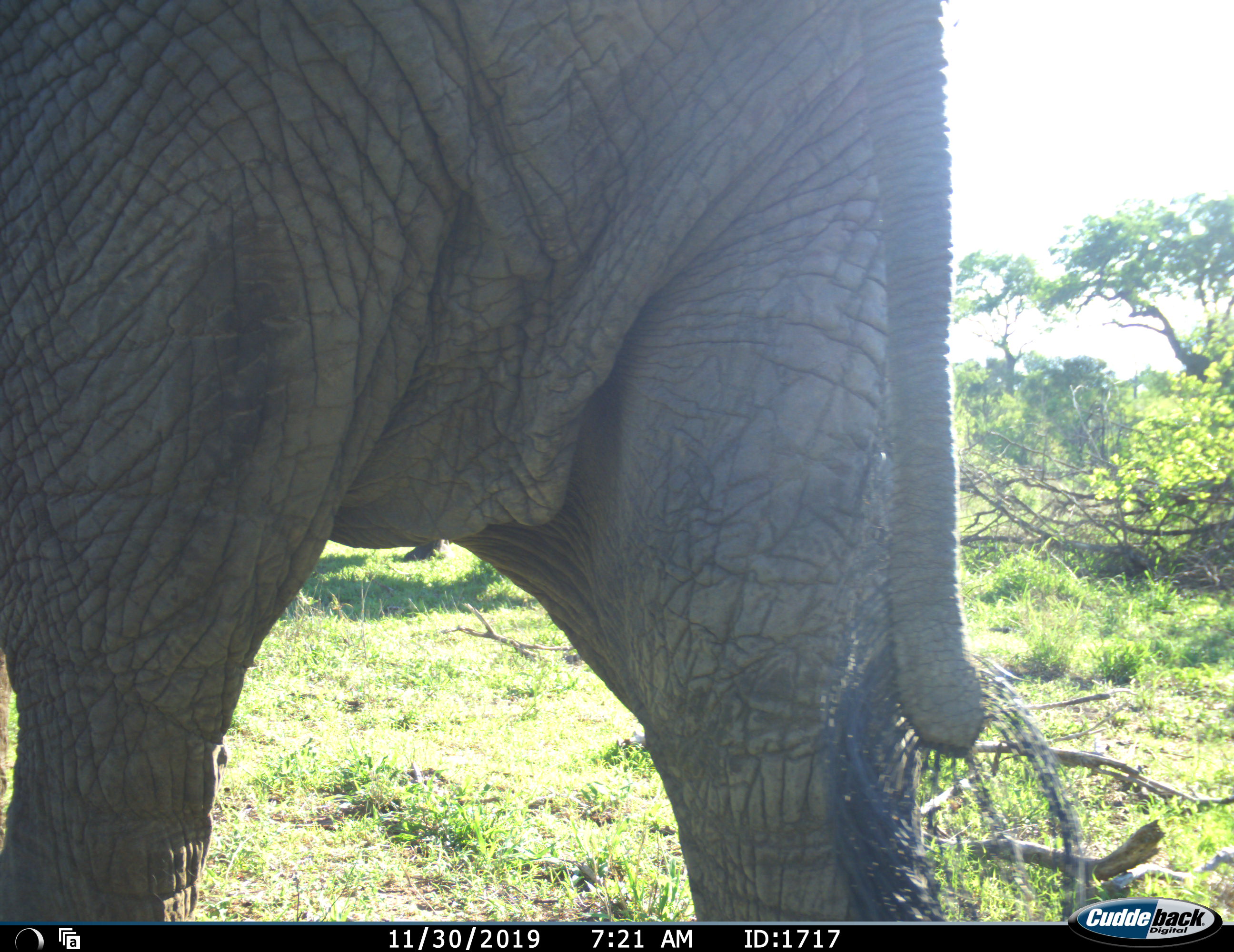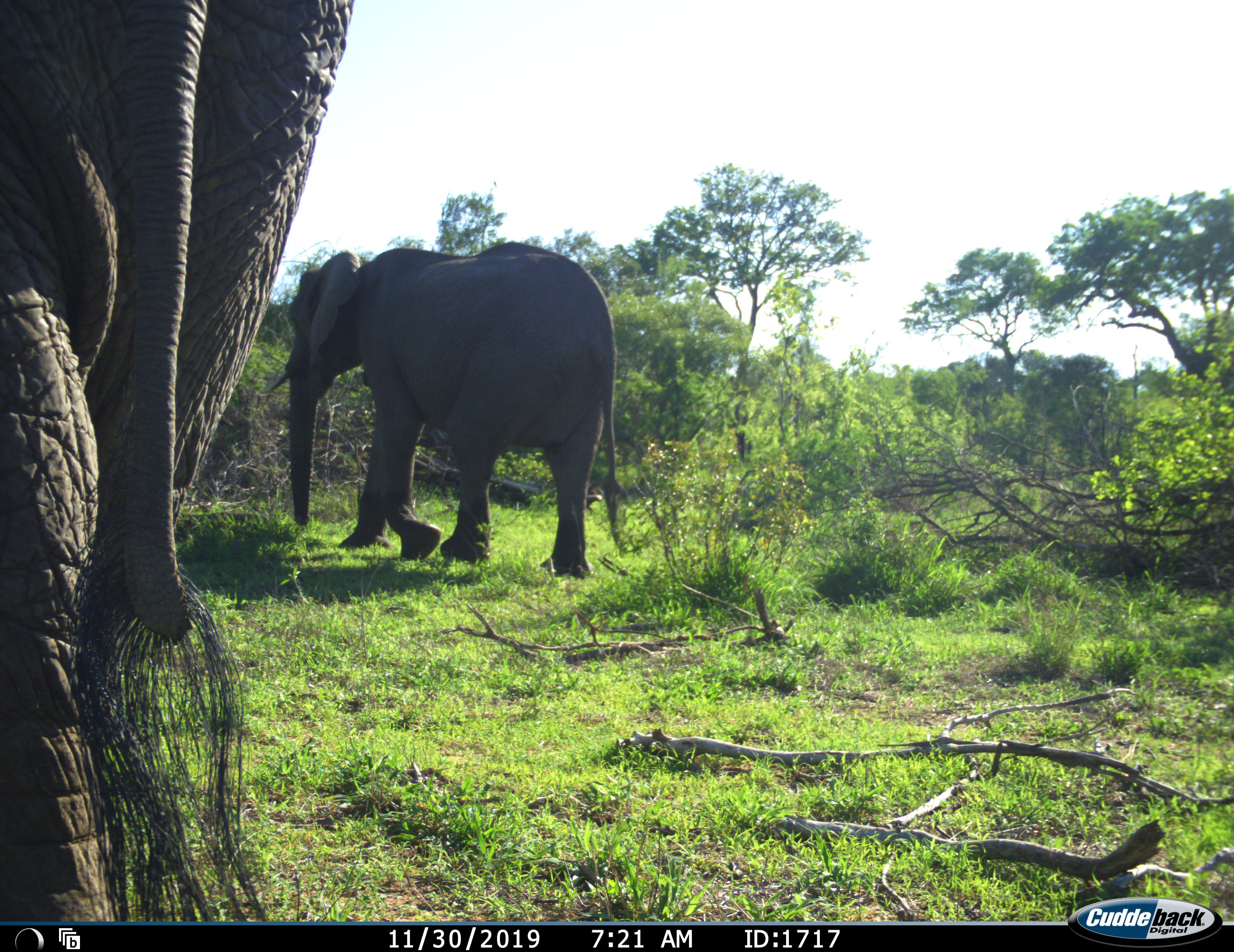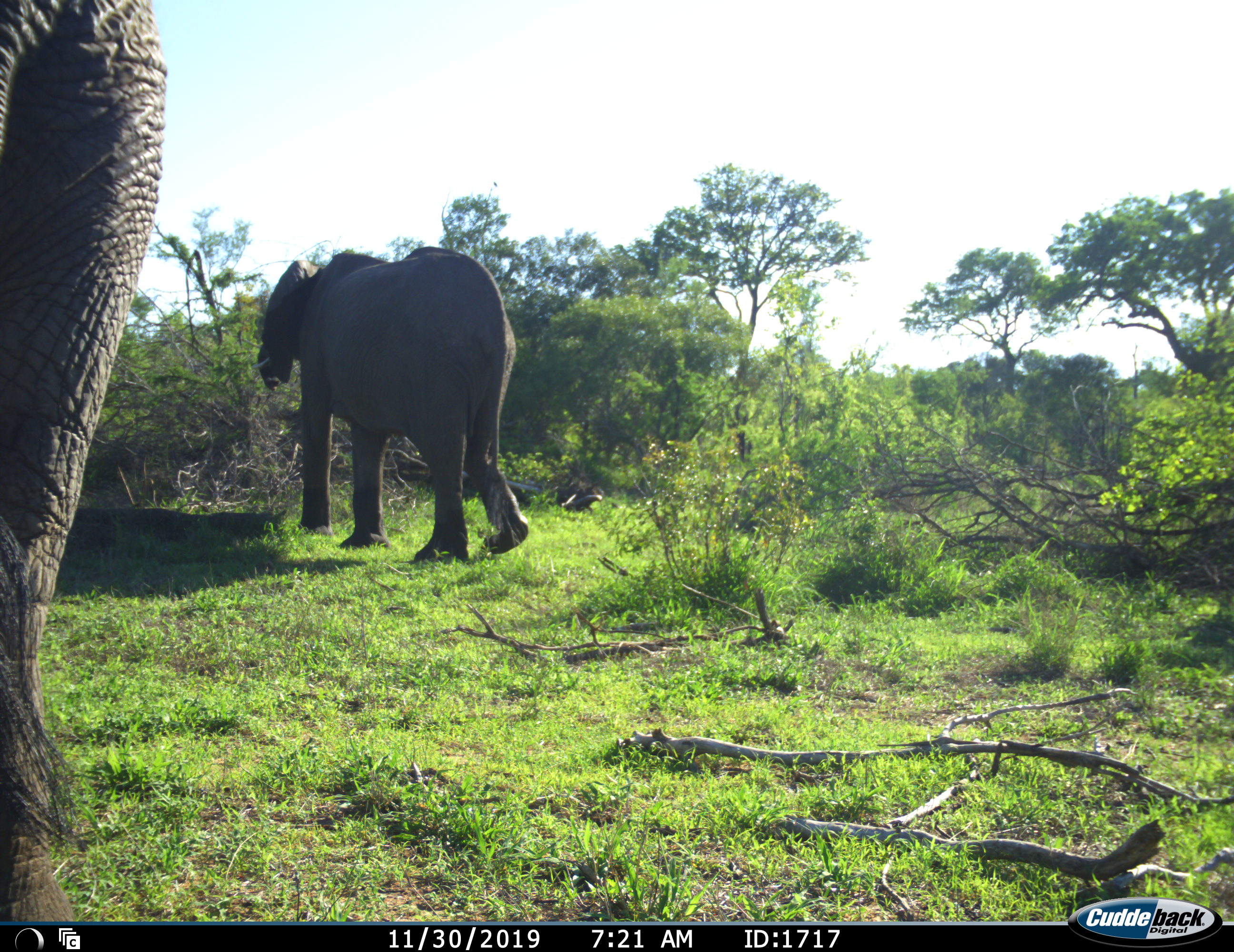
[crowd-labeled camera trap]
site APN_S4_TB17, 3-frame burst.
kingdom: Animalia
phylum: Chordata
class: Mammalia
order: Proboscidea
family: Elephantidae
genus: Loxodonta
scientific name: Loxodonta africana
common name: african bush elephant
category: elephant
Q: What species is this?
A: Elephant (african bush elephant) (Loxodonta africana).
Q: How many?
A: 2.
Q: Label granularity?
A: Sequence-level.